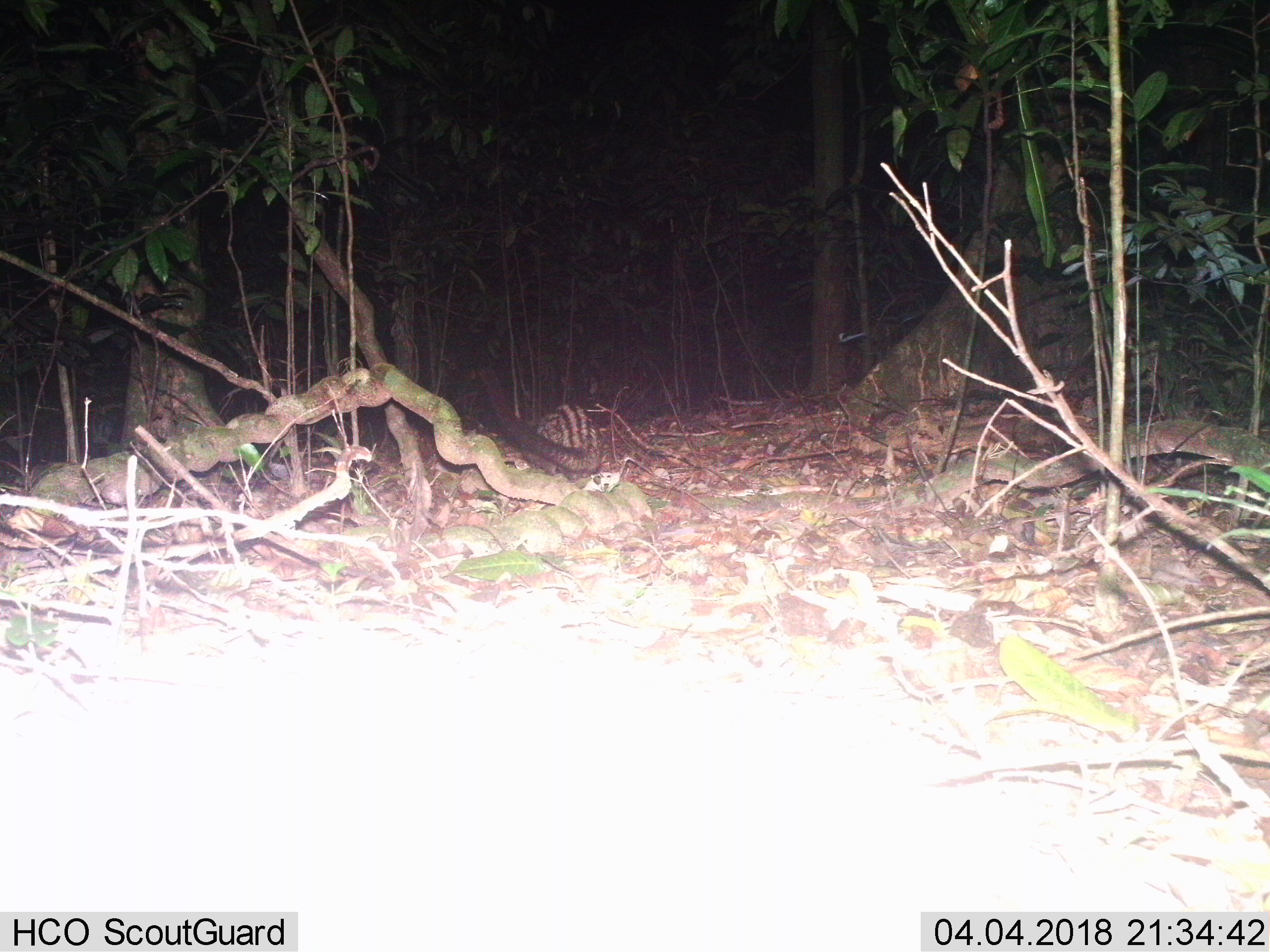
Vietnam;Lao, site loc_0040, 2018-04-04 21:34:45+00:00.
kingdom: Animalia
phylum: Chordata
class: Mammalia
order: Carnivora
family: Viverridae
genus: Paradoxurus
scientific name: Paradoxurus hermaphroditus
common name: common palm civet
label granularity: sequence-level